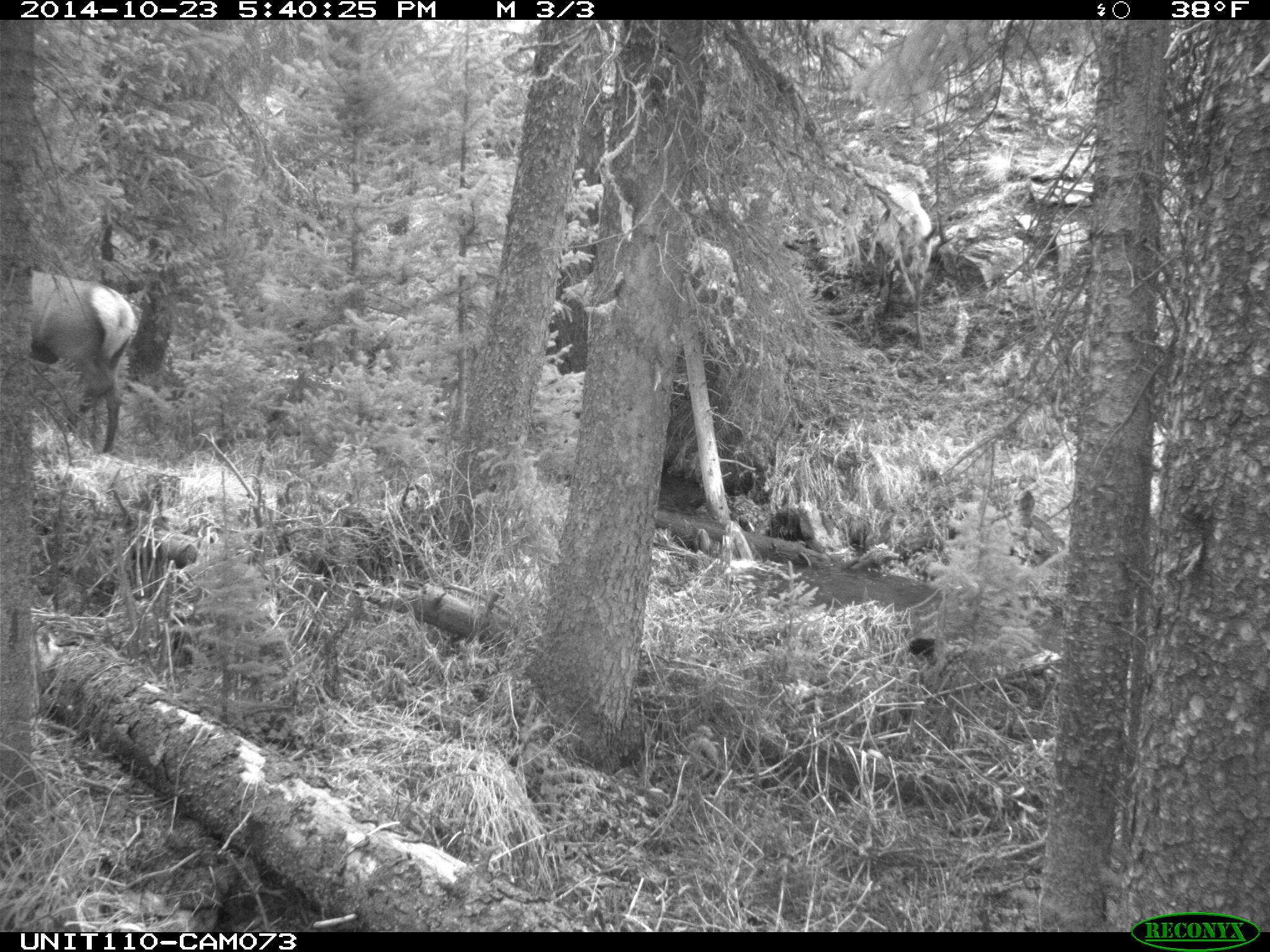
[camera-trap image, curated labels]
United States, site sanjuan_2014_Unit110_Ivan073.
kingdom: Animalia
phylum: Chordata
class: Mammalia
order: Artiodactyla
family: Cervidae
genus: Cervus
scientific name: Cervus elaphus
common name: red deer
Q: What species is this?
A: Cervus elaphus (red deer).